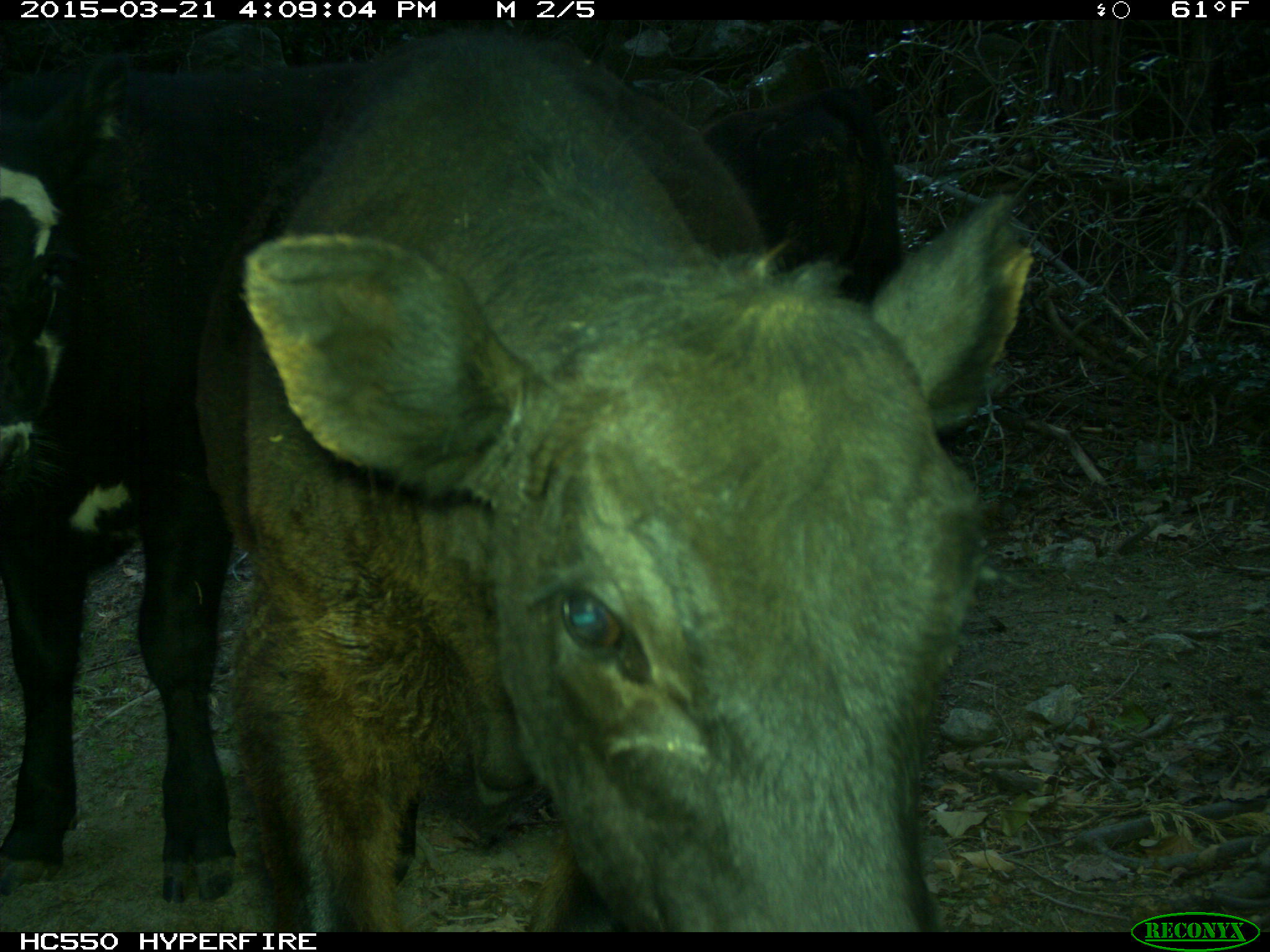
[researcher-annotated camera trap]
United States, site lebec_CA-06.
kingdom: Animalia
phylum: Chordata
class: Mammalia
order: Artiodactyla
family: Bovidae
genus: Bos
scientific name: Bos taurus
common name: domestic cow